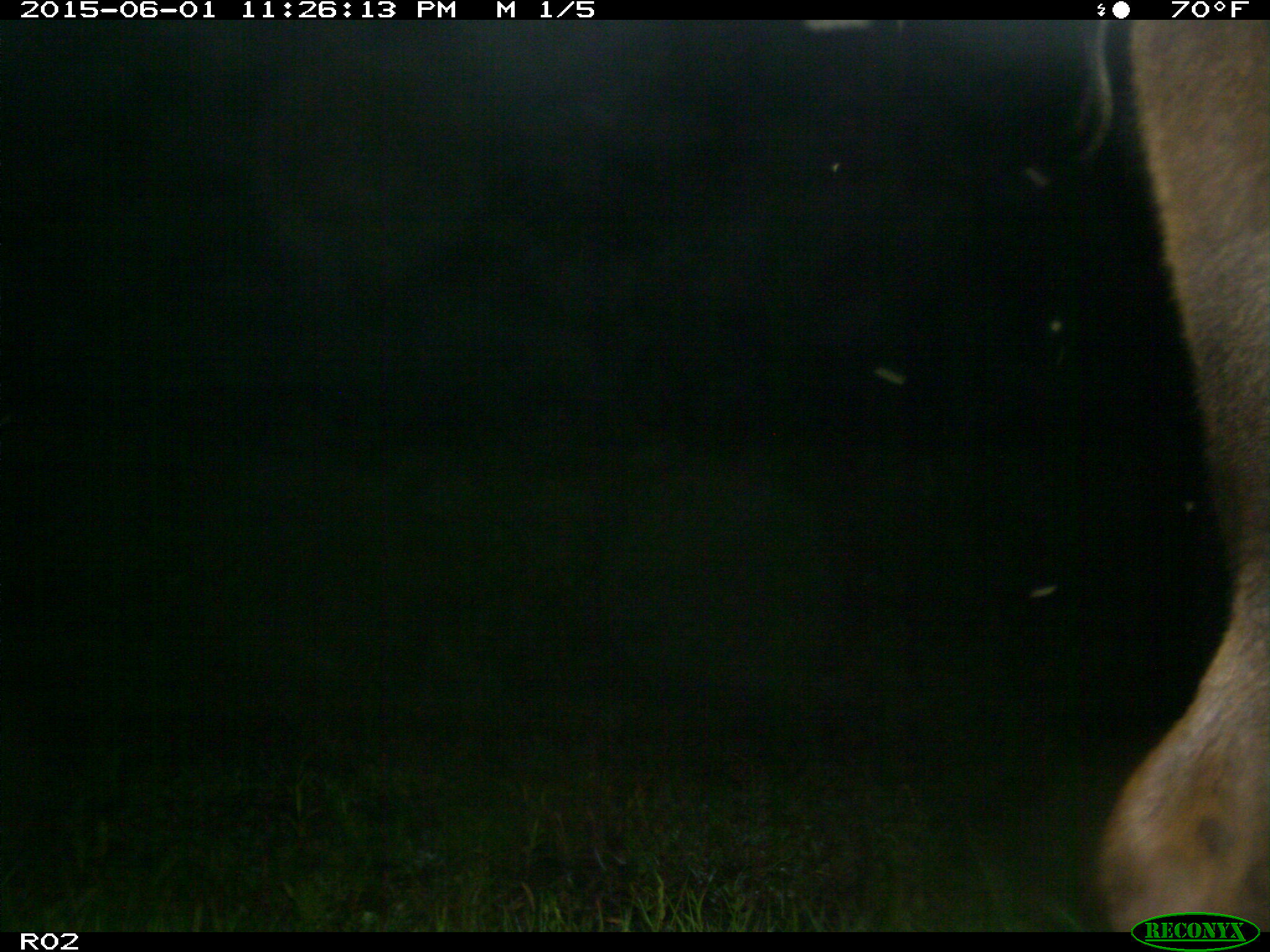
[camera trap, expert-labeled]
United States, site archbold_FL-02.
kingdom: Animalia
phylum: Chordata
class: Mammalia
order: Artiodactyla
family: Bovidae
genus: Bos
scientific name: Bos taurus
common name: domestic cow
Bos taurus (domestic cow).